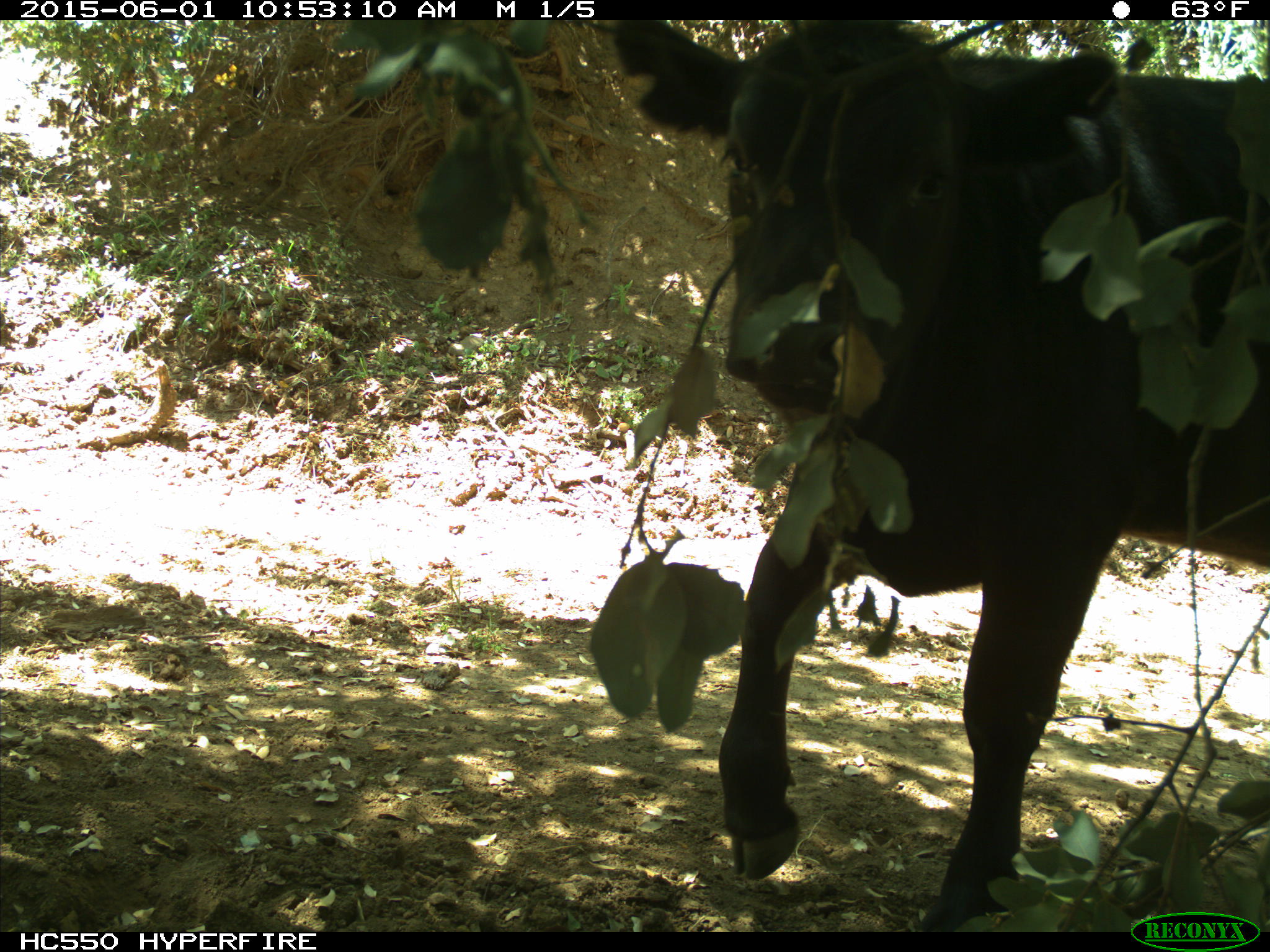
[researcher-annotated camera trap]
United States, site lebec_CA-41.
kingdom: Animalia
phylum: Chordata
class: Mammalia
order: Artiodactyla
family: Bovidae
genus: Bos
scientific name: Bos taurus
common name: domestic cow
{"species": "Bos taurus (domestic cow)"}